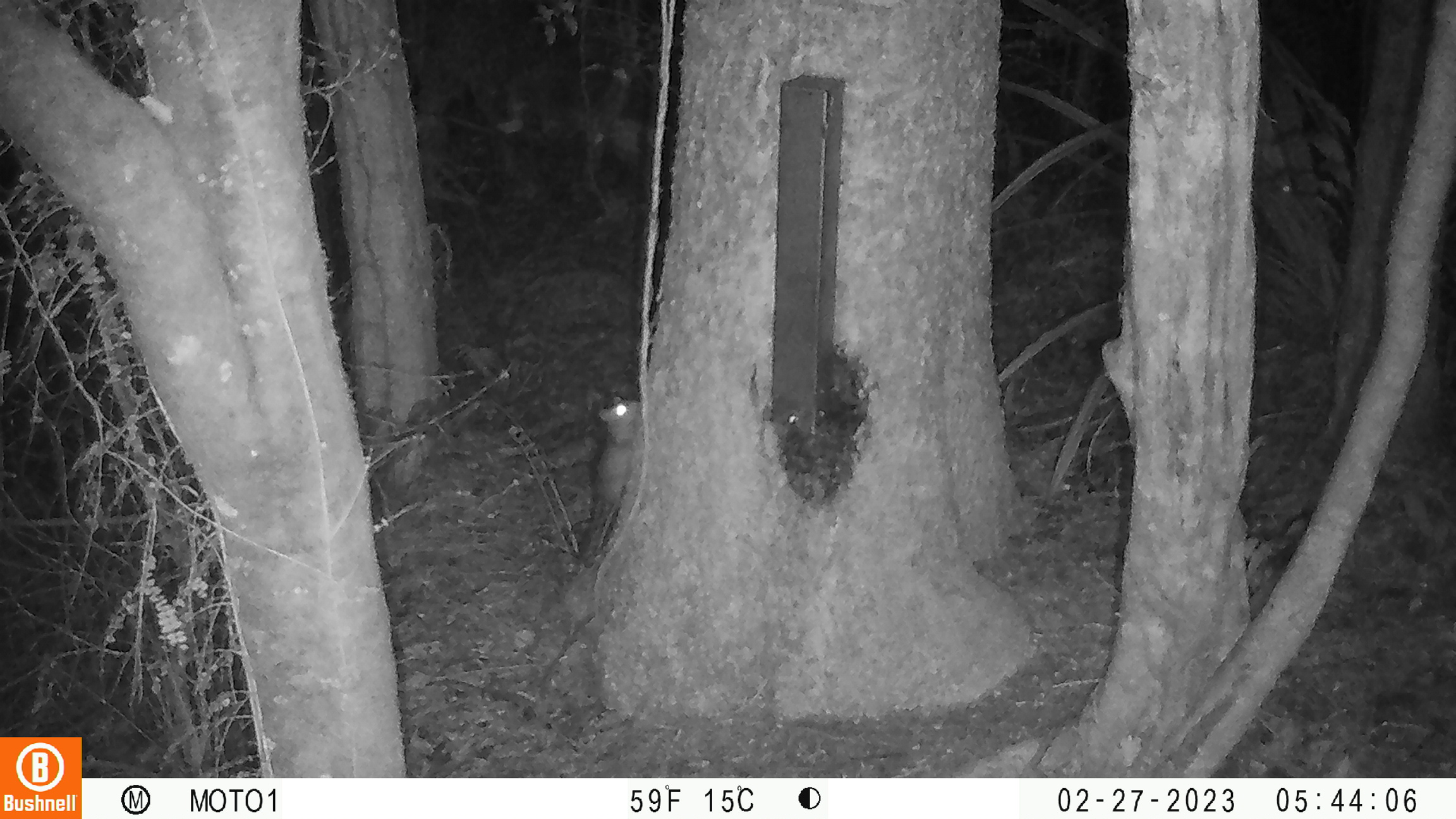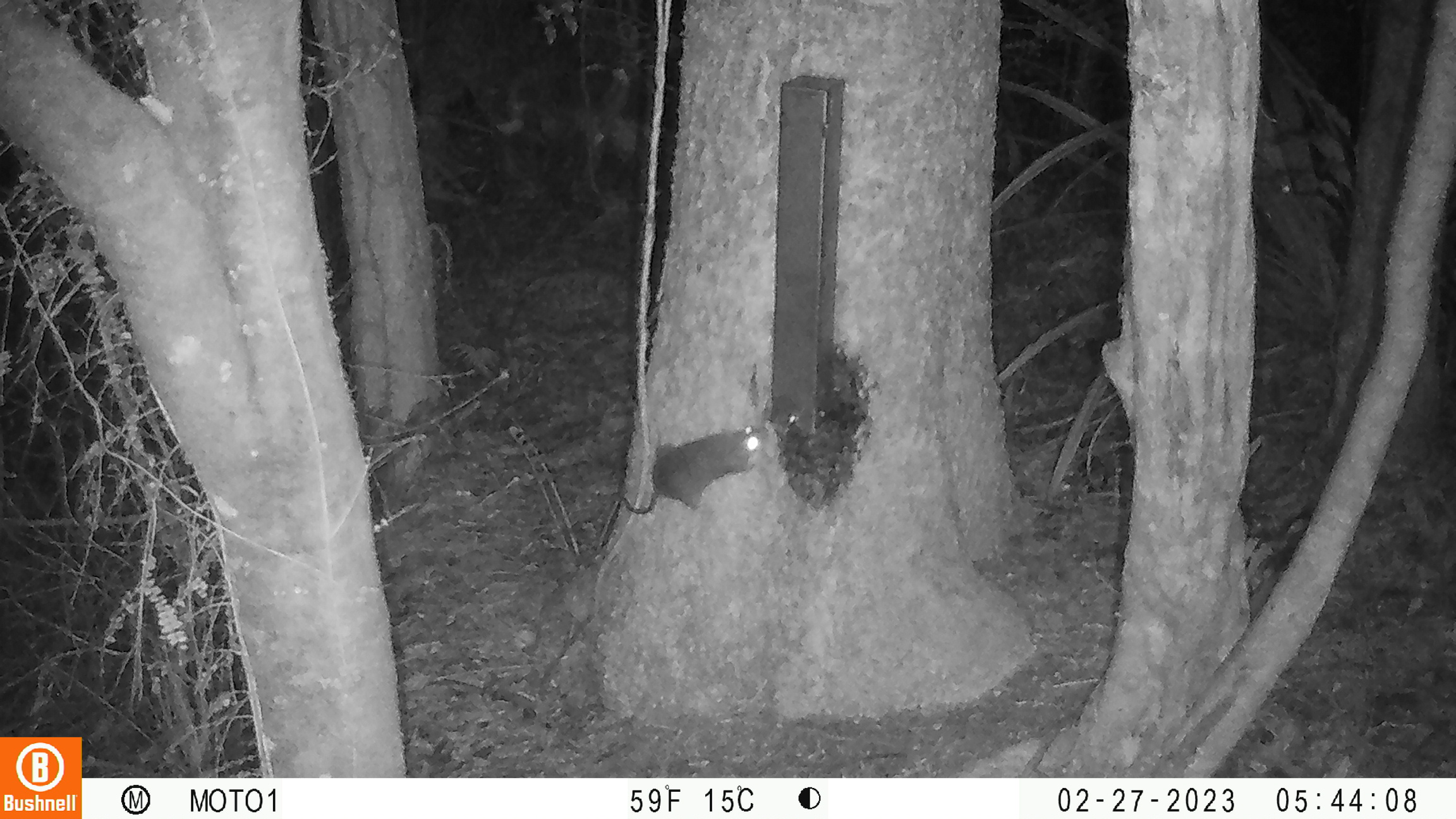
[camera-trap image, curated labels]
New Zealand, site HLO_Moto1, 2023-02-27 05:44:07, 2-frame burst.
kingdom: Animalia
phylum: Chordata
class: Mammalia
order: Rodentia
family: Muridae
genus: Rattus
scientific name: Rattus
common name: rat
Rat (Rattus).